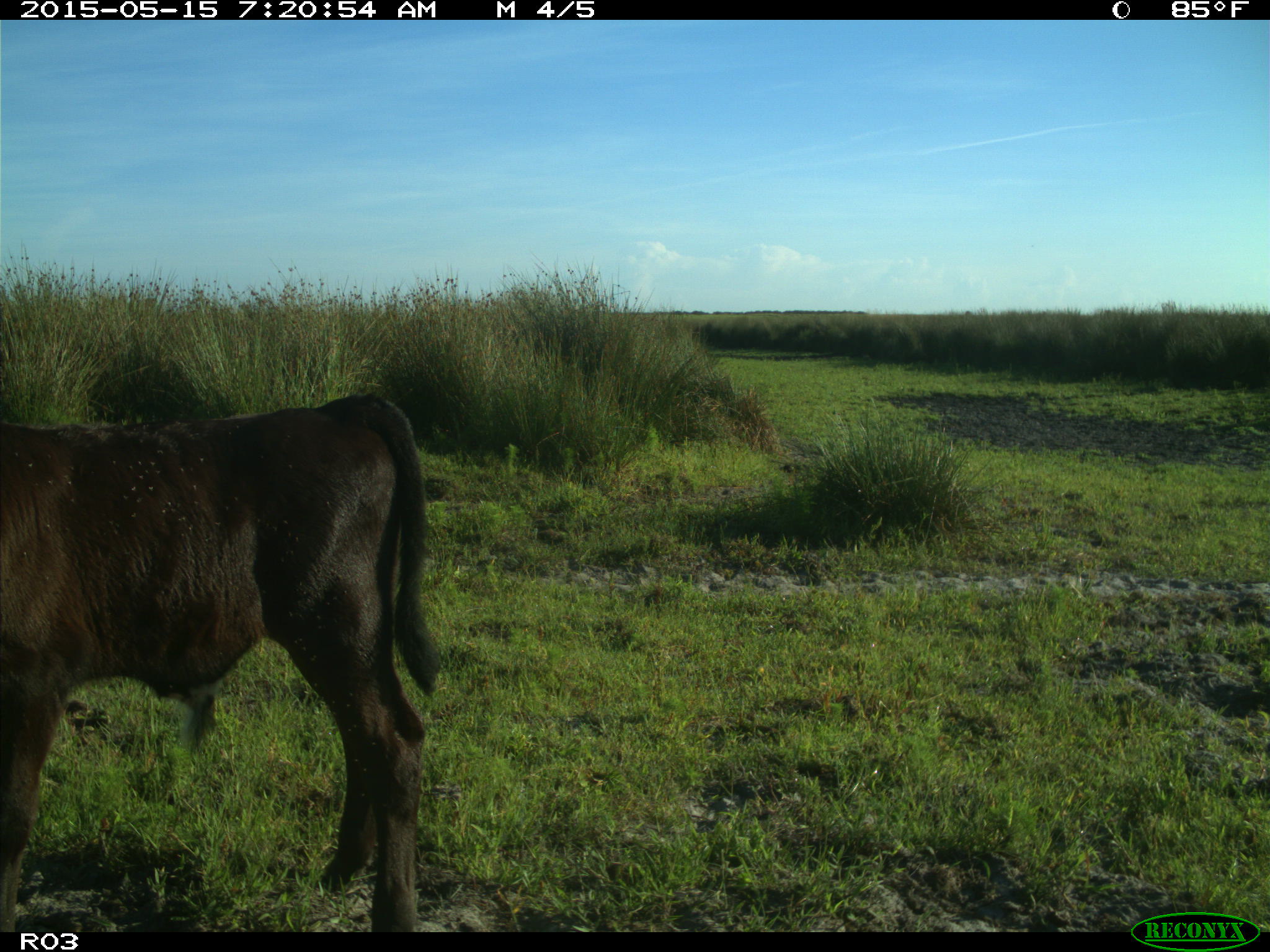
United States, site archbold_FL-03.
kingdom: Animalia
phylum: Chordata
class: Mammalia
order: Artiodactyla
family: Bovidae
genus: Bos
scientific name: Bos taurus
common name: domestic cow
Bos taurus (domestic cow).